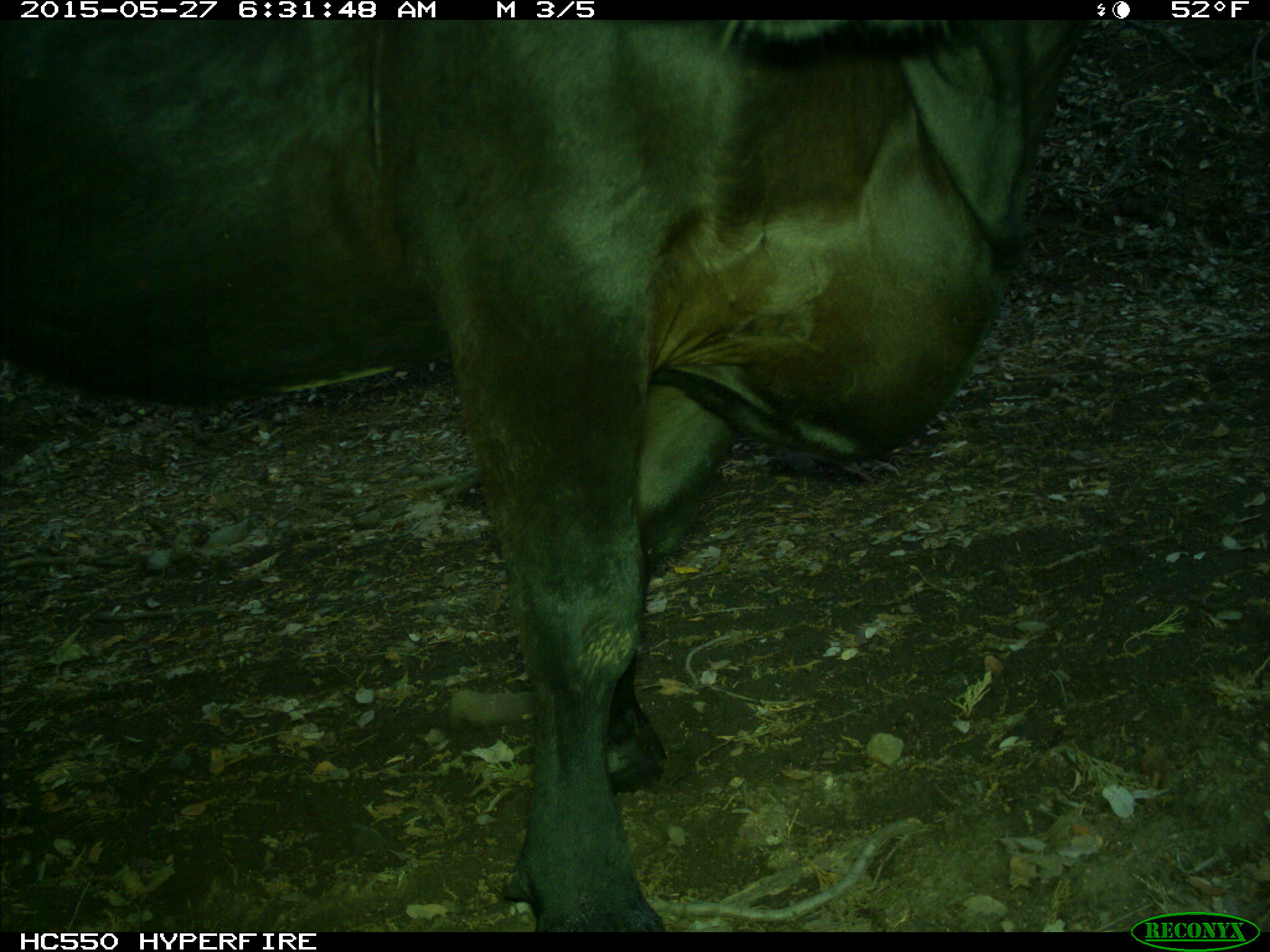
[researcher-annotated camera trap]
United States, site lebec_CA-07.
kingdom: Animalia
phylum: Chordata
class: Mammalia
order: Artiodactyla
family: Bovidae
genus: Bos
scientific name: Bos taurus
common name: domestic cow